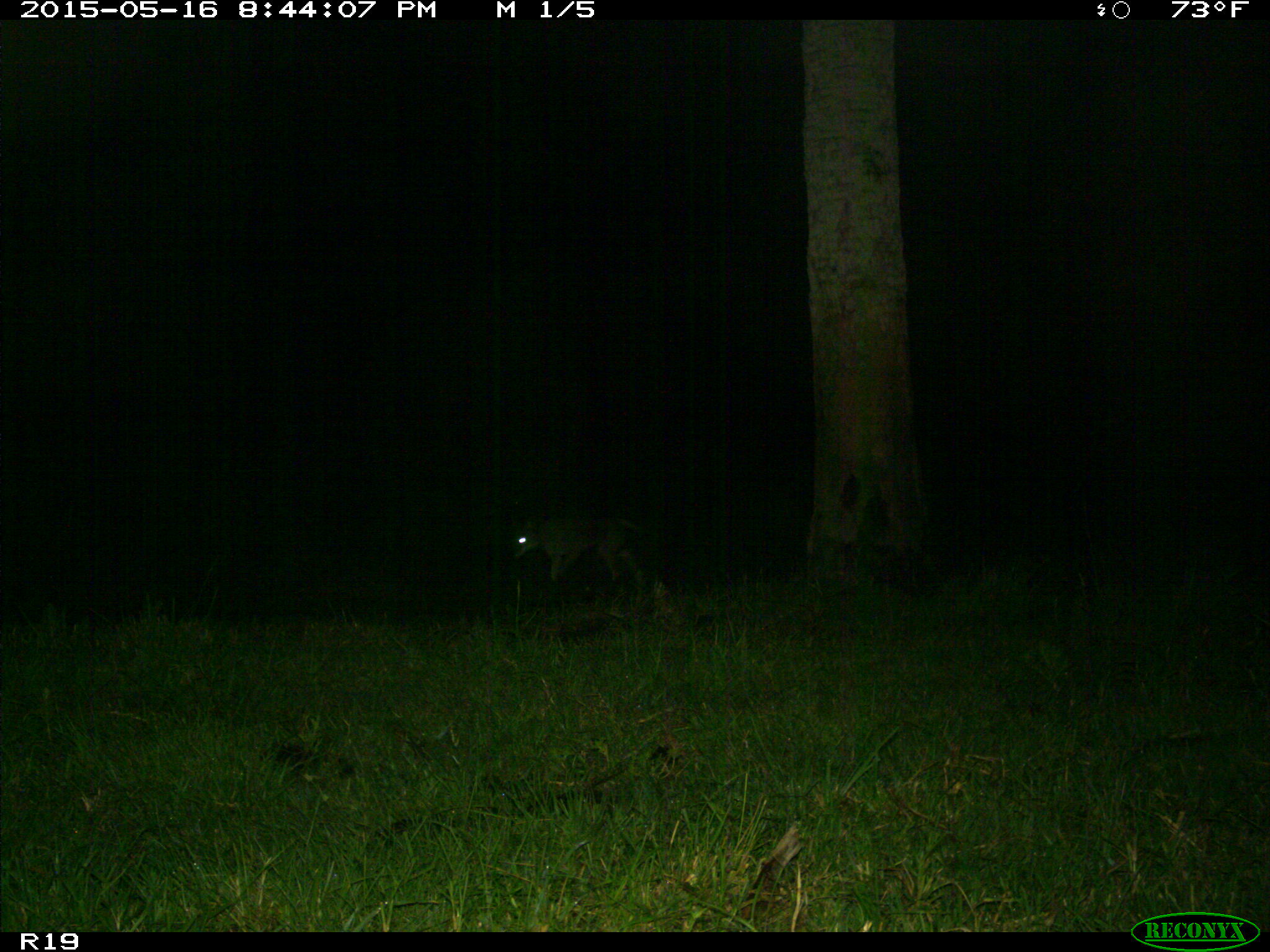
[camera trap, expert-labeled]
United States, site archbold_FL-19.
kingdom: Animalia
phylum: Chordata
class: Mammalia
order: Carnivora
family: Canidae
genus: Canis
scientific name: Canis latrans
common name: coyote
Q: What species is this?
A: Canis latrans (coyote).